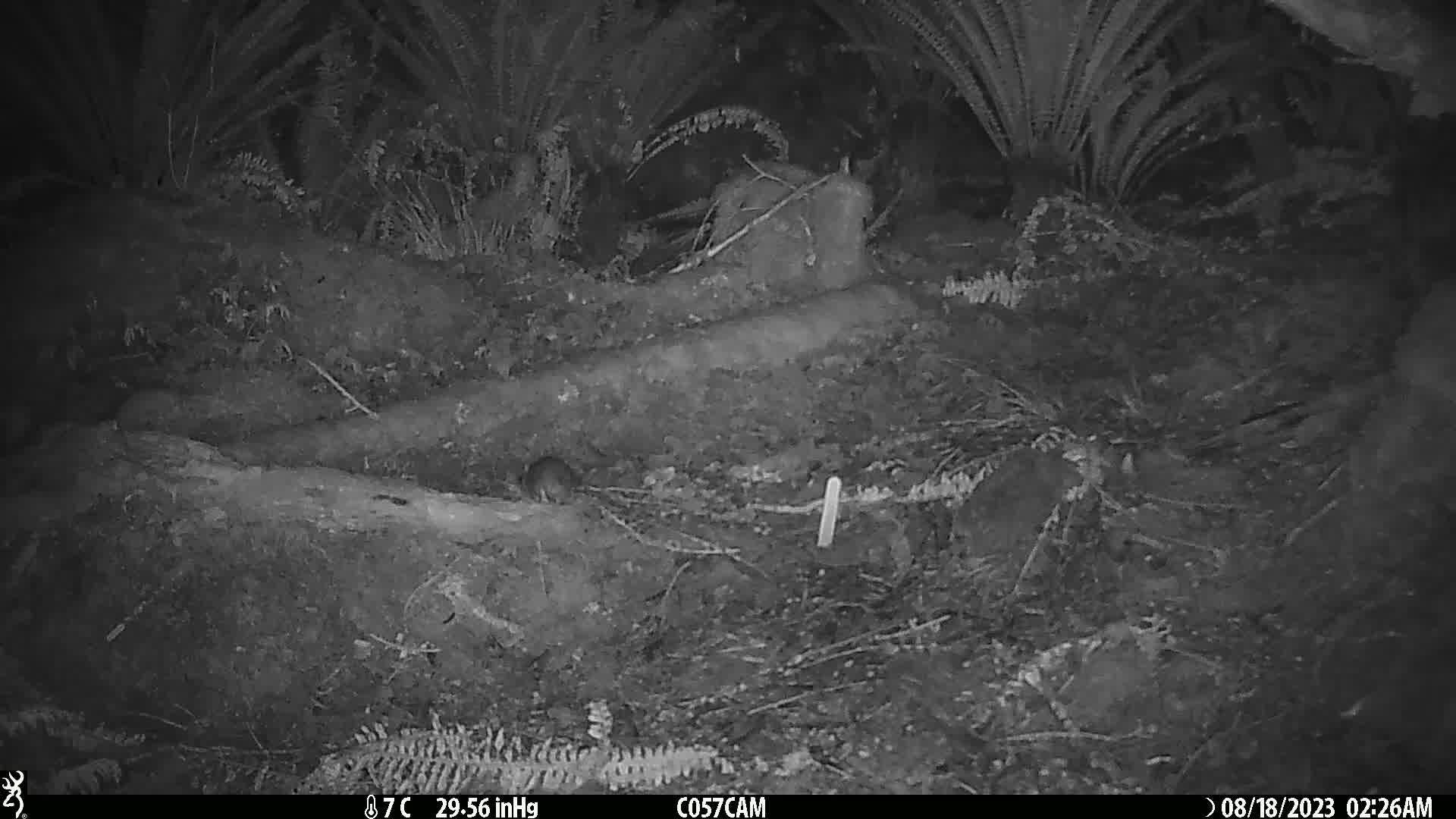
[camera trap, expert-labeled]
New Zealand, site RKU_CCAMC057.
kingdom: Animalia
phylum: Chordata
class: Mammalia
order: Rodentia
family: Muridae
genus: Rattus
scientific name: Rattus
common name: rat